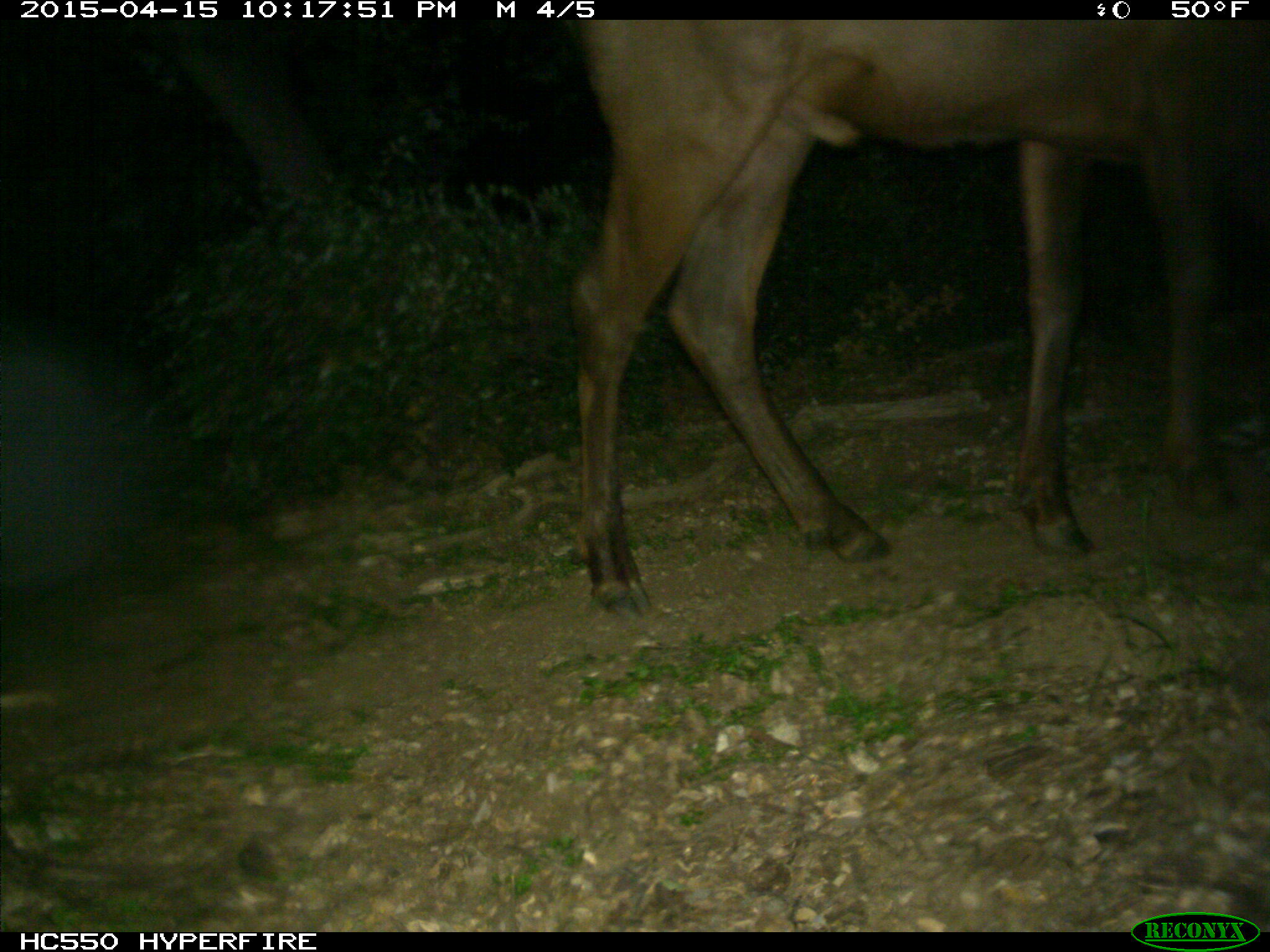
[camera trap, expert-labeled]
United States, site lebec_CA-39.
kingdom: Animalia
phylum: Chordata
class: Mammalia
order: Artiodactyla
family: Cervidae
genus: Cervus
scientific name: Cervus canadensis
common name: elk